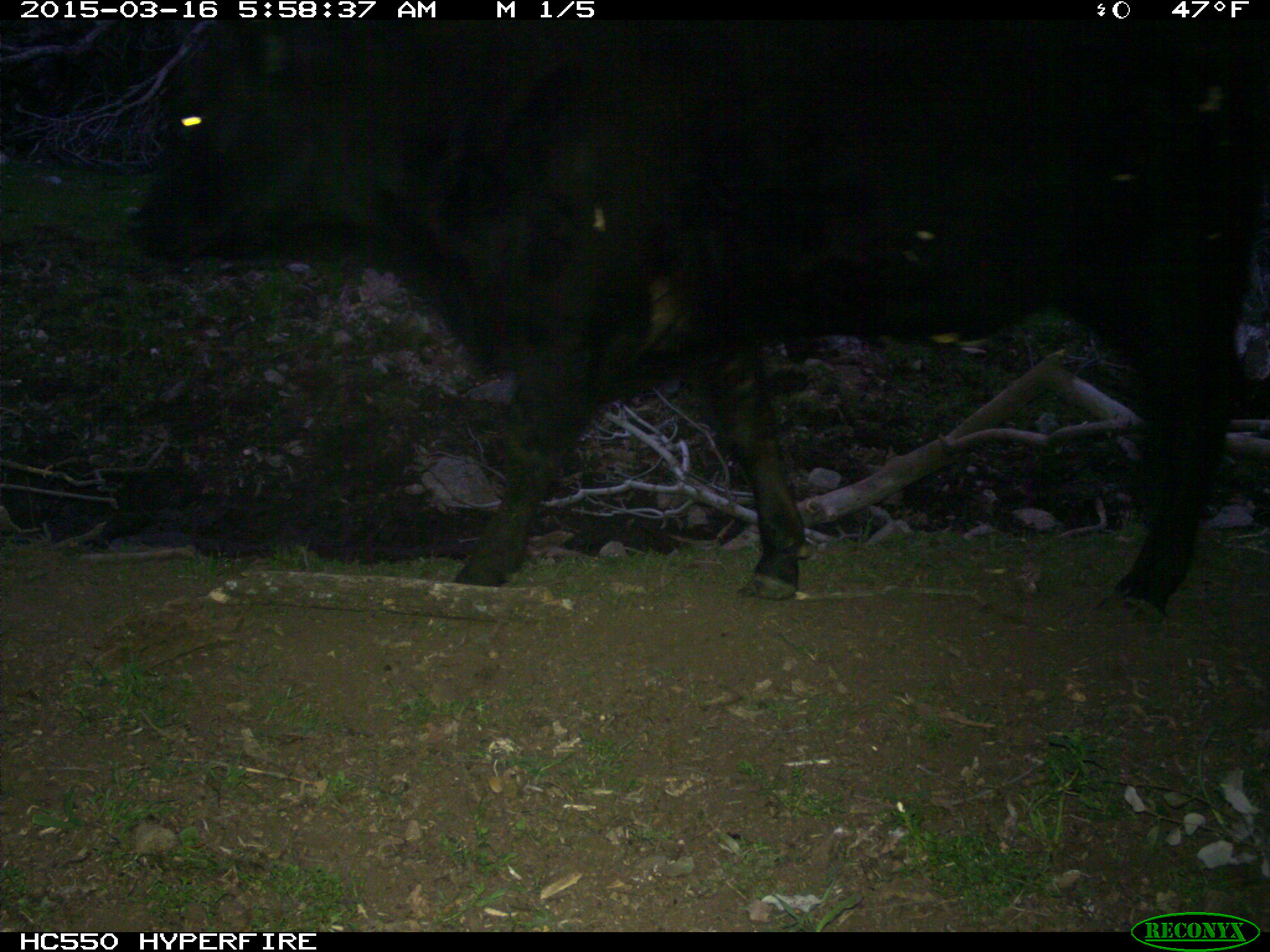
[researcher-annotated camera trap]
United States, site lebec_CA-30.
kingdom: Animalia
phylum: Chordata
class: Mammalia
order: Artiodactyla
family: Bovidae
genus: Bos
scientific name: Bos taurus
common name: domestic cow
Bos taurus (domestic cow).